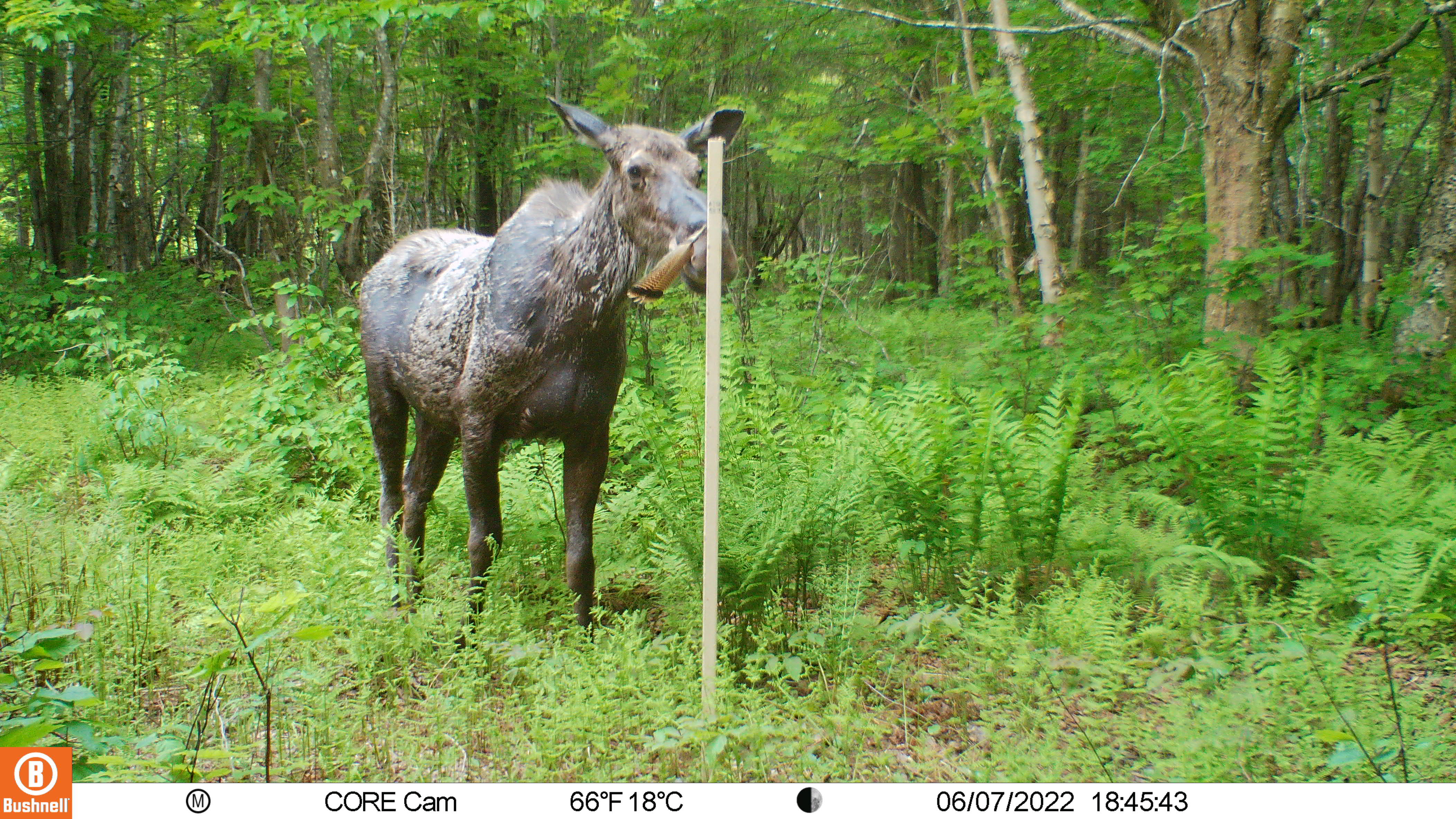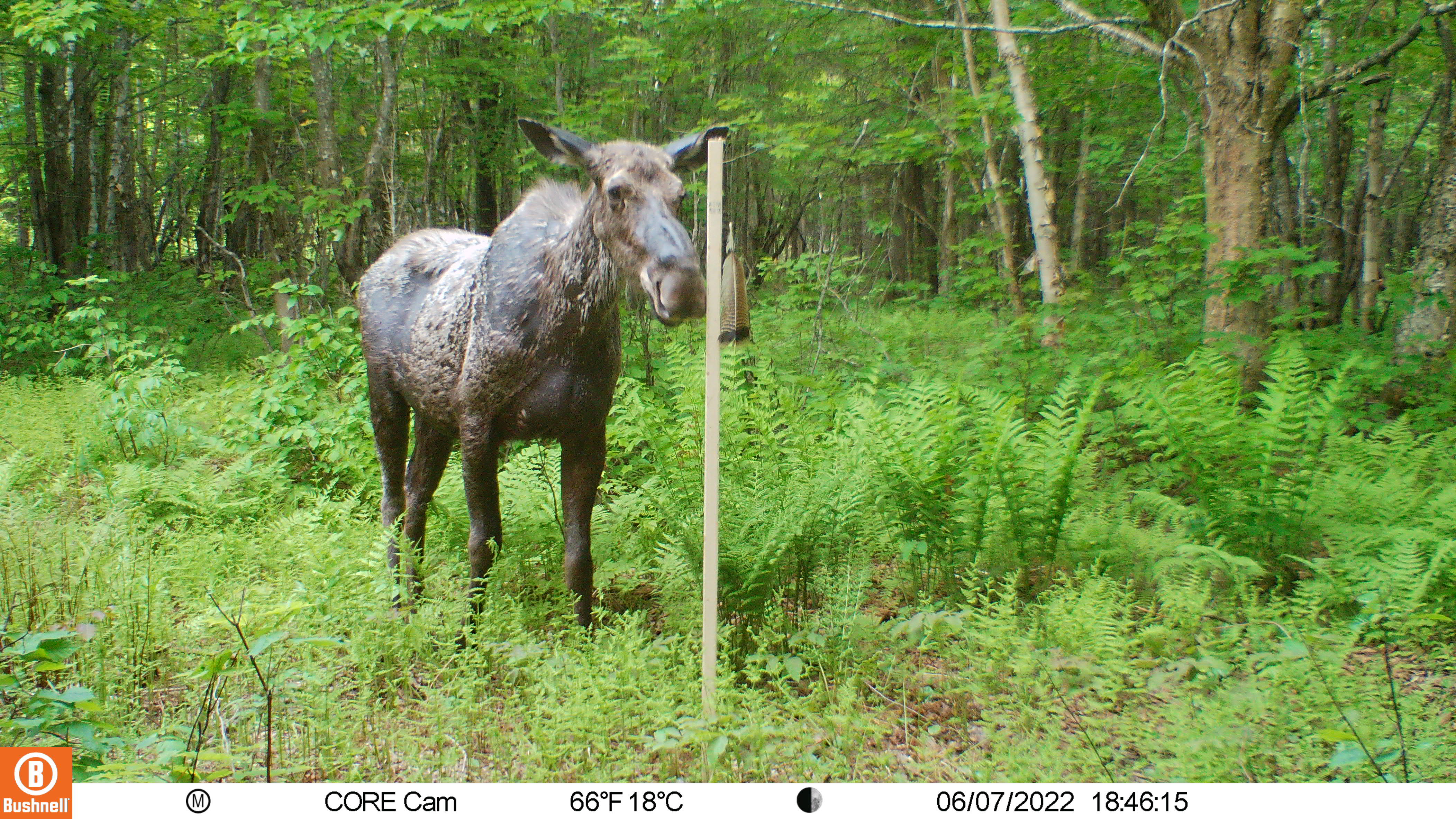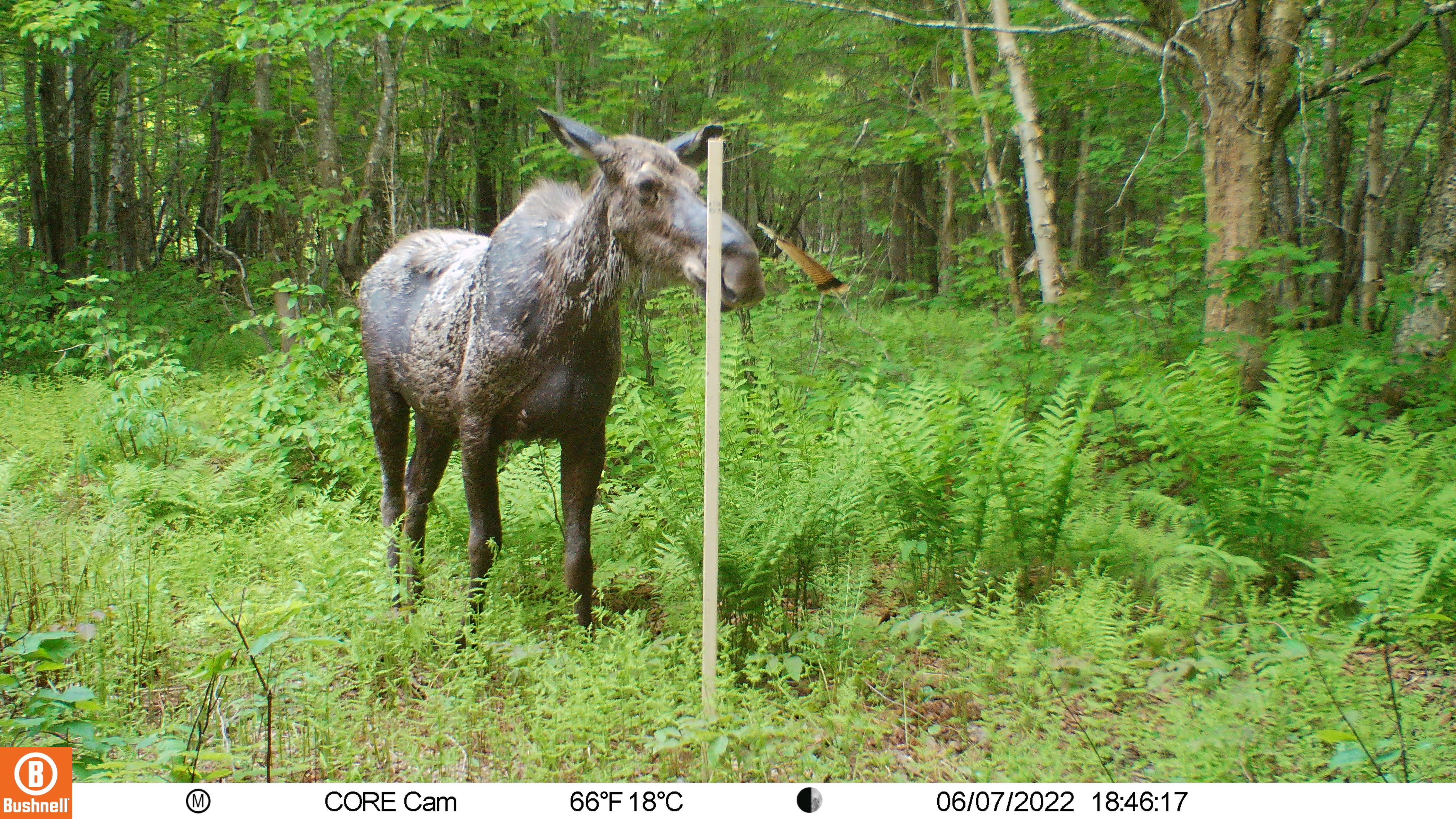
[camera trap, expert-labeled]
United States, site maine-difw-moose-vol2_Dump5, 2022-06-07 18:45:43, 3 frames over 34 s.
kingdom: Animalia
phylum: Chordata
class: Mammalia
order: Artiodactyla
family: Cervidae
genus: Alces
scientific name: Alces alces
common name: moose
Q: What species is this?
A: Moose (Alces alces).